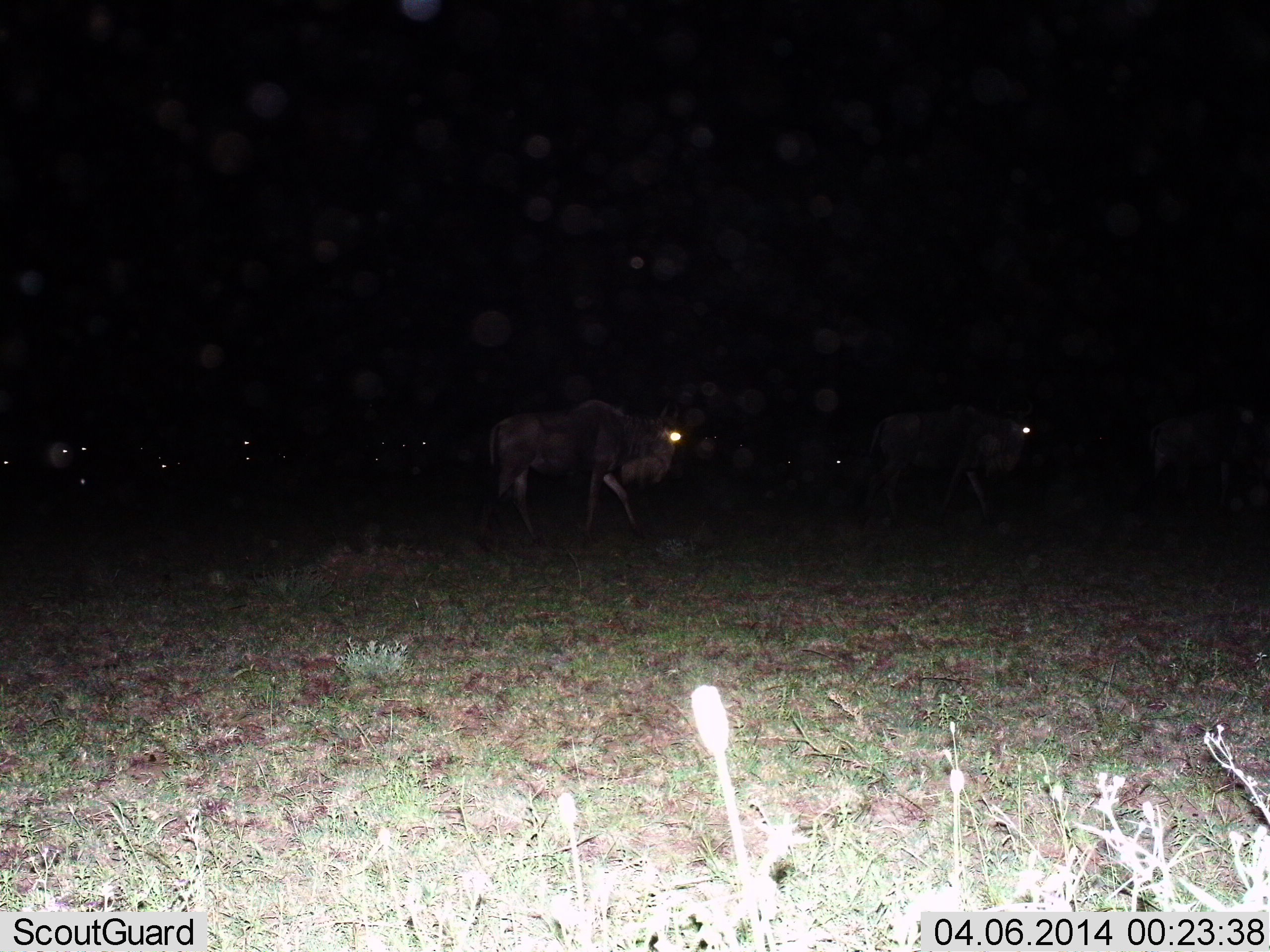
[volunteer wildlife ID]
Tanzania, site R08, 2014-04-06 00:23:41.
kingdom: Animalia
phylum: Chordata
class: Mammalia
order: Artiodactyla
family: Bovidae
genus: Connochaetes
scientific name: Connochaetes taurinus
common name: blue wildebeest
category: wildebeest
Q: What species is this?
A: Wildebeest (blue wildebeest) (Connochaetes taurinus).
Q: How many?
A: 9.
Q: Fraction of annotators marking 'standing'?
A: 30%.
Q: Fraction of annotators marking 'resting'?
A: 10%.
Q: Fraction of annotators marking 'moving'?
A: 90%.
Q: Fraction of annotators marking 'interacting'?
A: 0%.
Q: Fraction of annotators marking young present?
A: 0%.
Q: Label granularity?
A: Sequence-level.